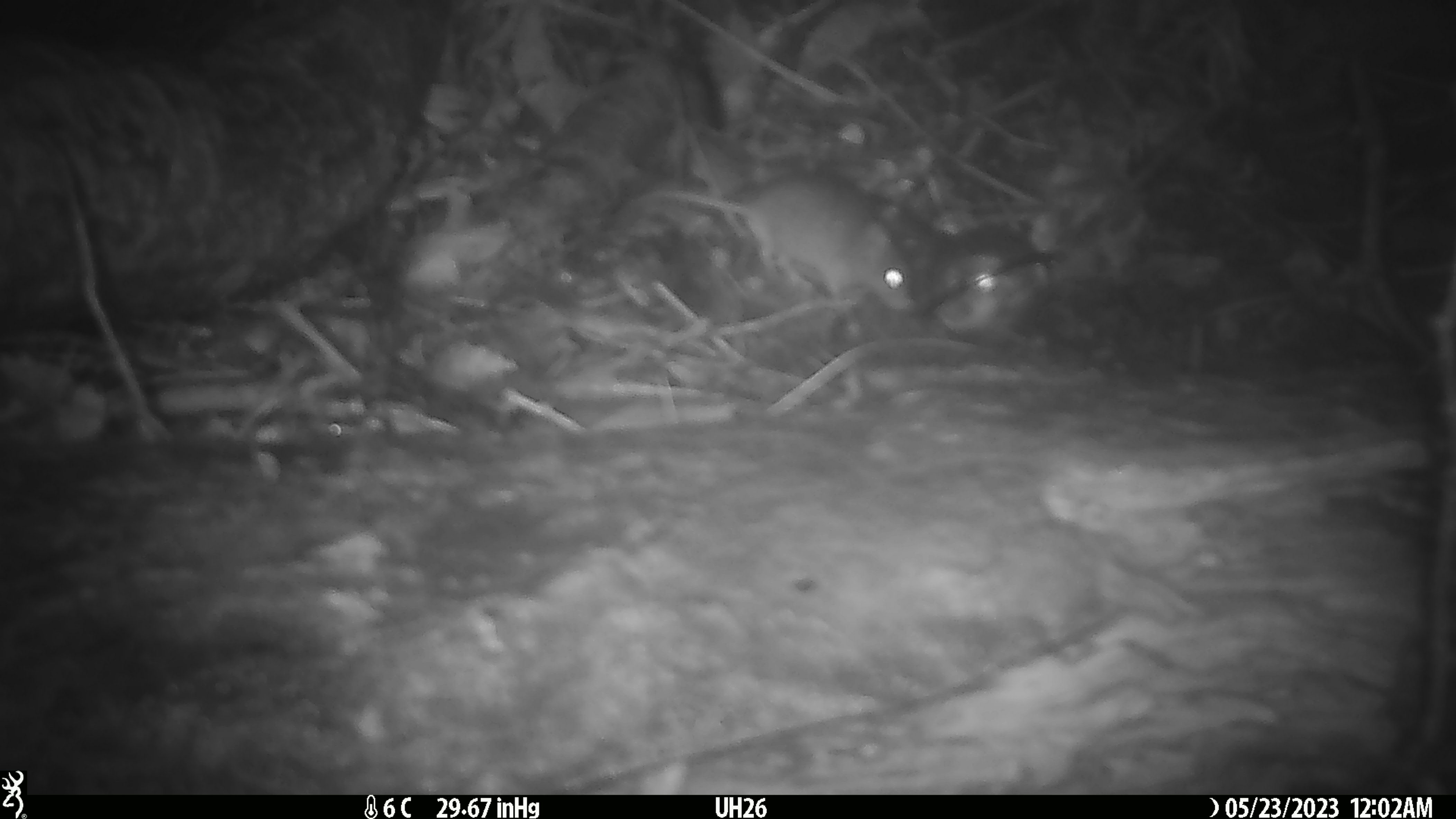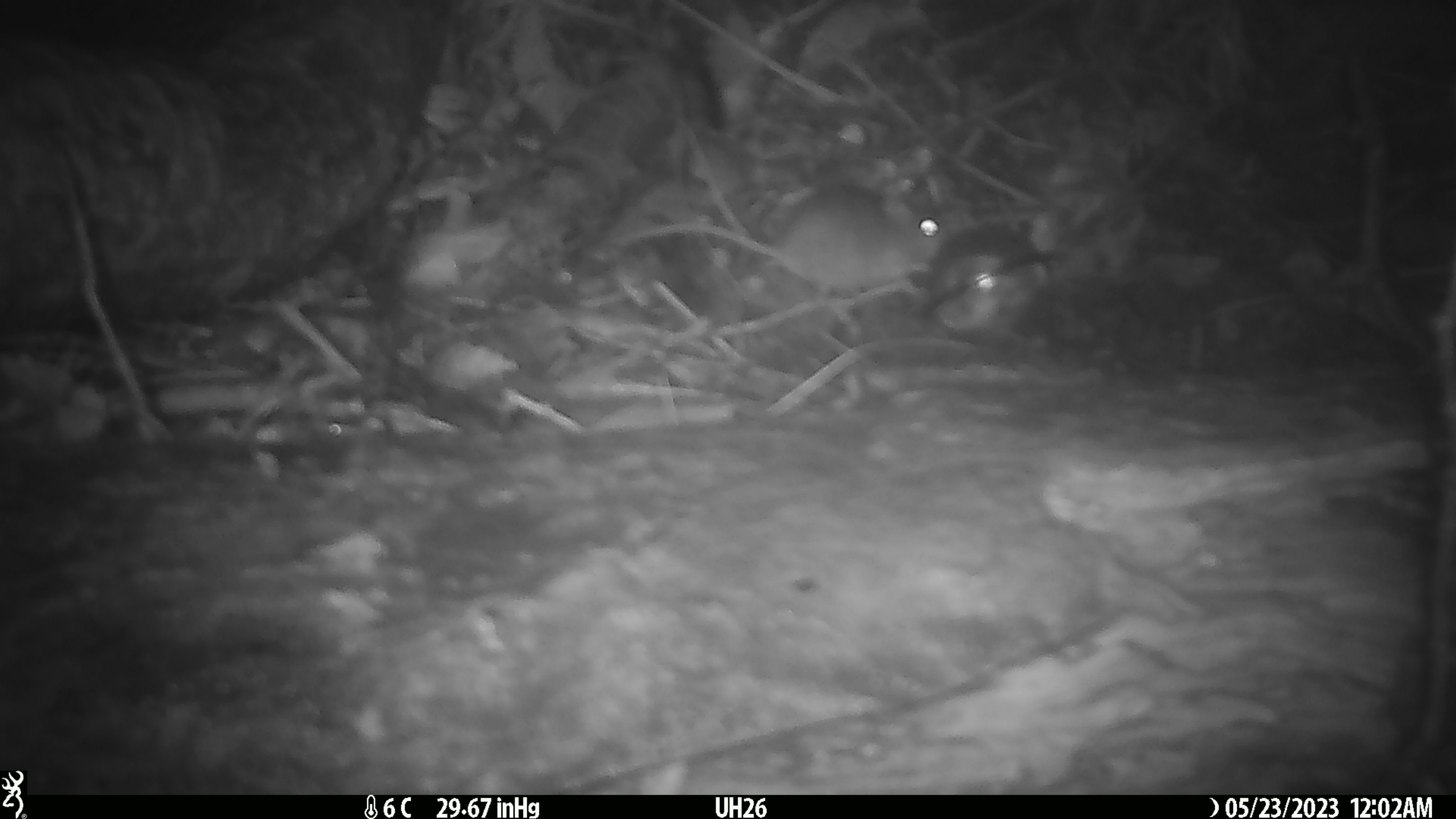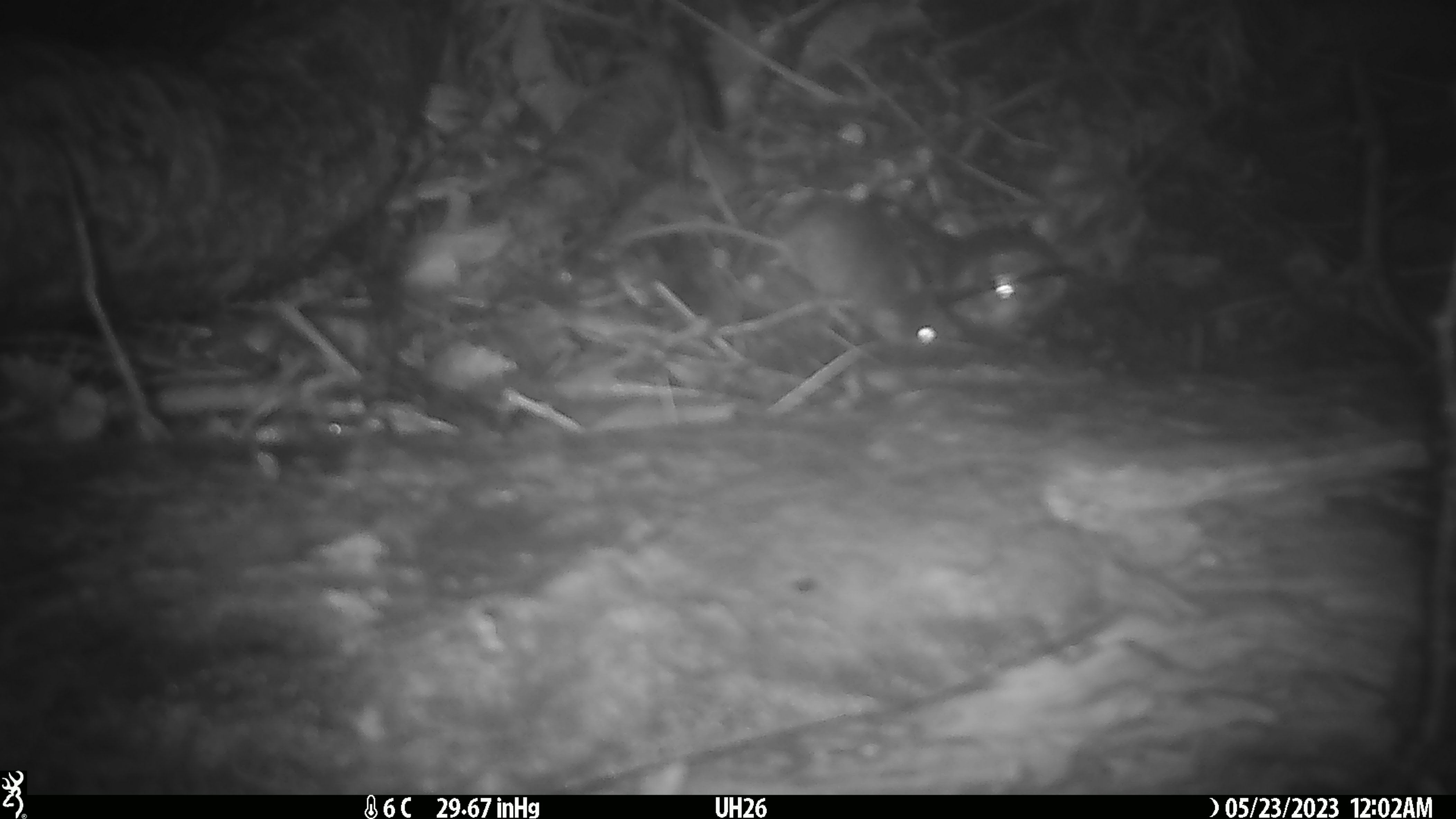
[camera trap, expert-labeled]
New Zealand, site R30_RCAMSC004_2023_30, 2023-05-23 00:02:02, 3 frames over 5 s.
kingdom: Animalia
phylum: Chordata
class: Mammalia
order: Rodentia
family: Muridae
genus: Mus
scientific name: Mus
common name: mouse